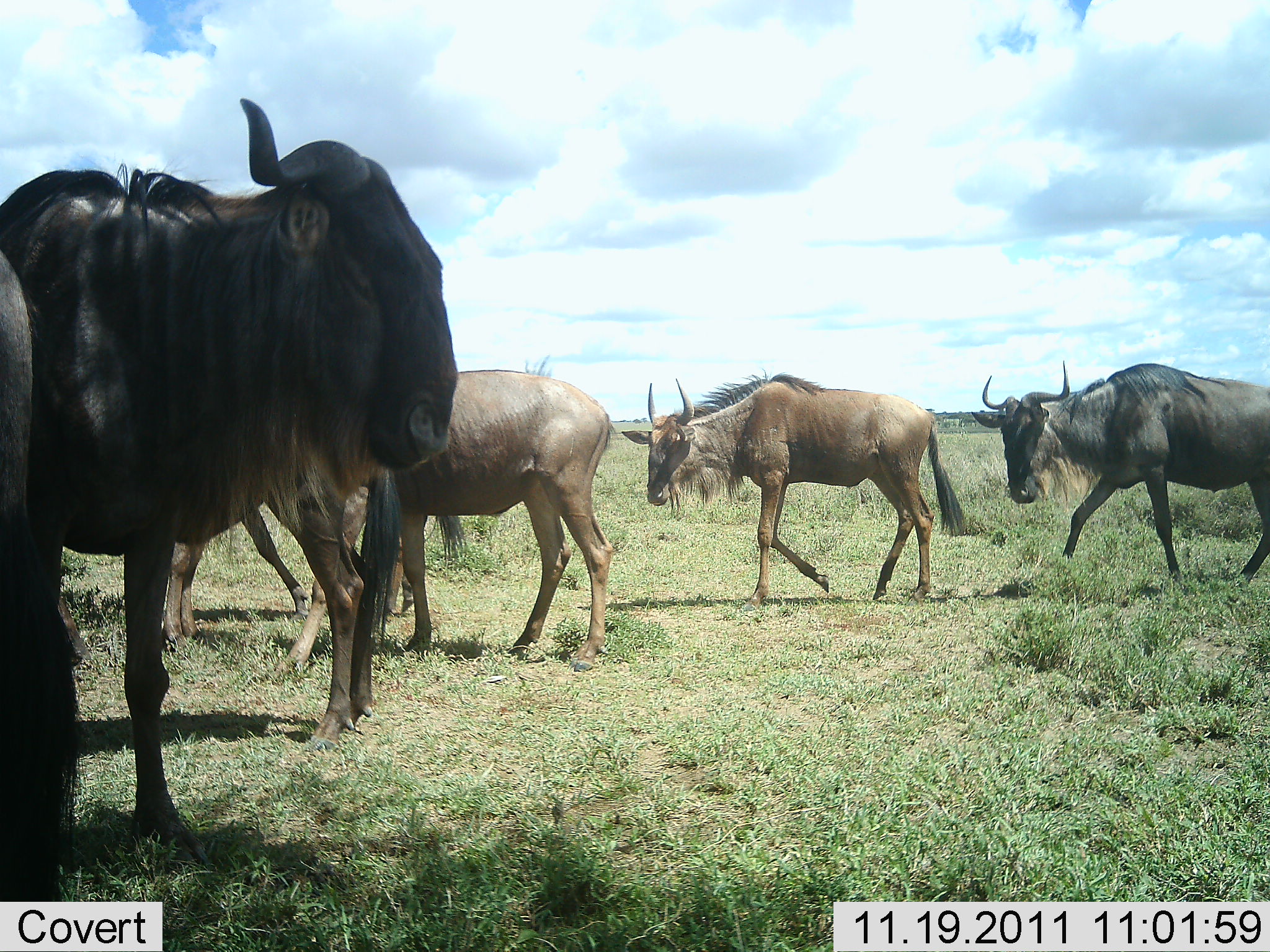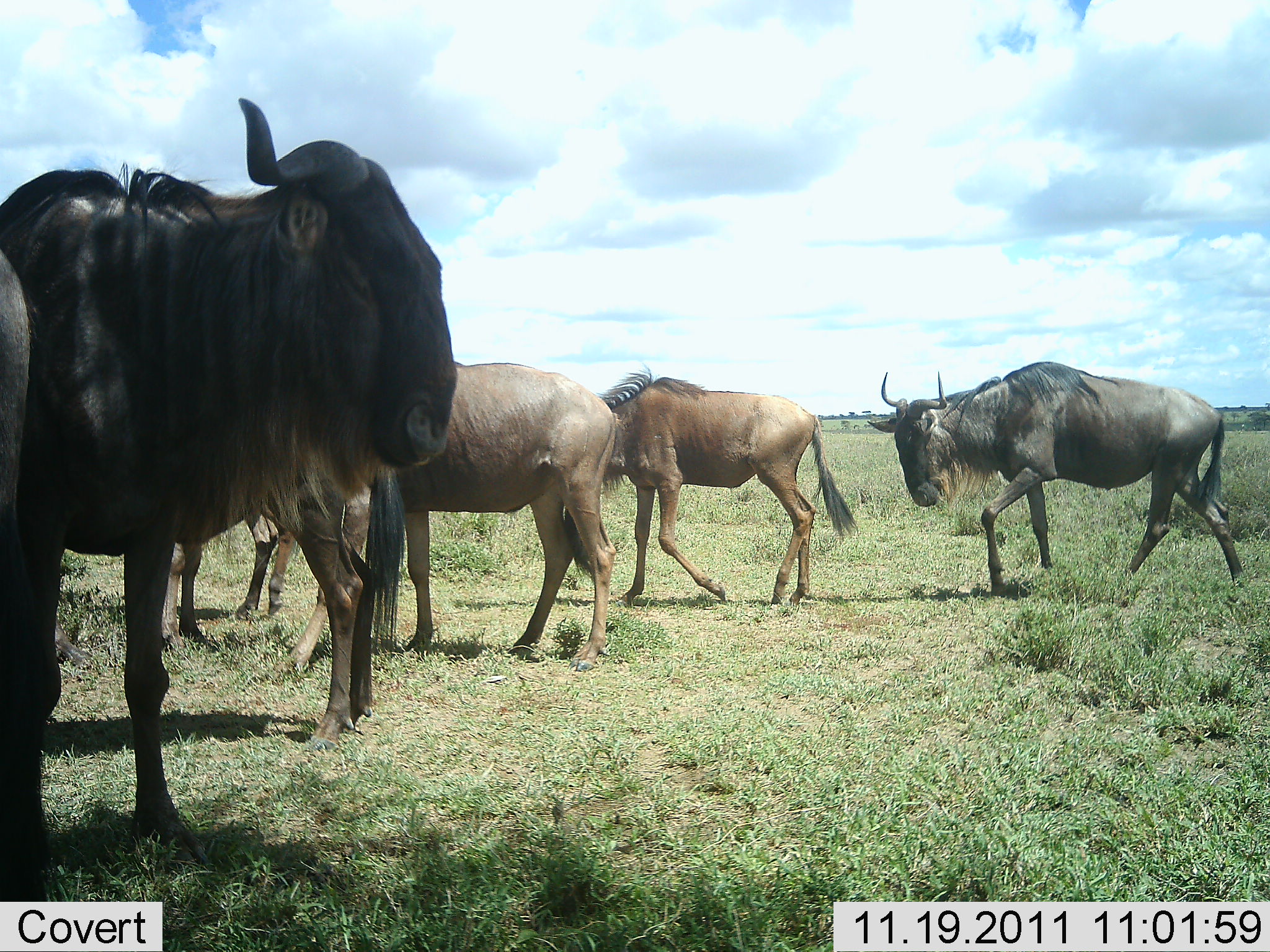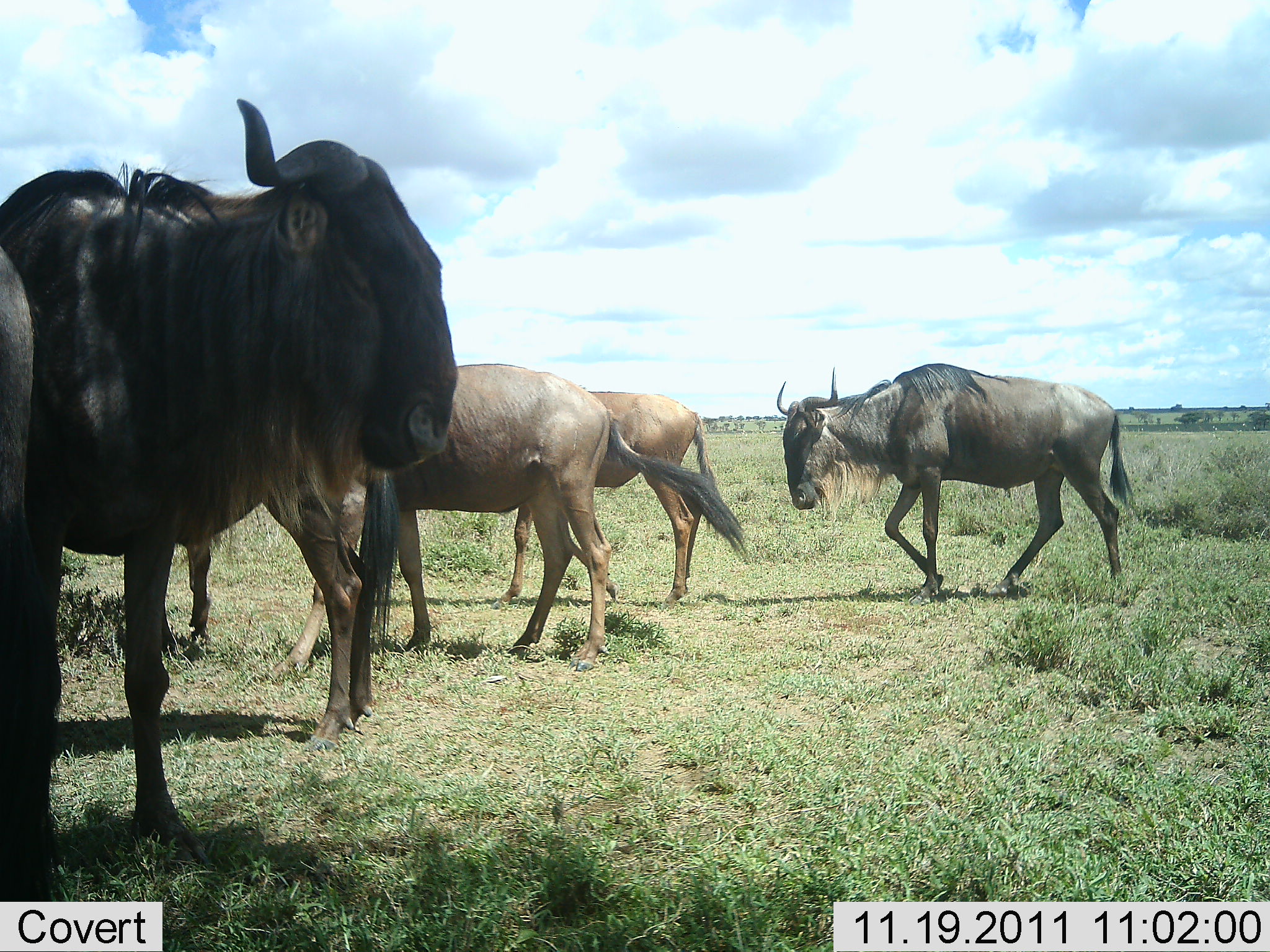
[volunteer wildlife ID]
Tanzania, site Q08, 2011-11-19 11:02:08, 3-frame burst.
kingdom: Animalia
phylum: Chordata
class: Mammalia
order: Artiodactyla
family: Bovidae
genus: Connochaetes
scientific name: Connochaetes taurinus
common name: blue wildebeest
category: wildebeest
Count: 5.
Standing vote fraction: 54%.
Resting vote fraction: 15%.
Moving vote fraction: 69%.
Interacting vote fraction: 0%.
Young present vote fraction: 0%.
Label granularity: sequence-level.